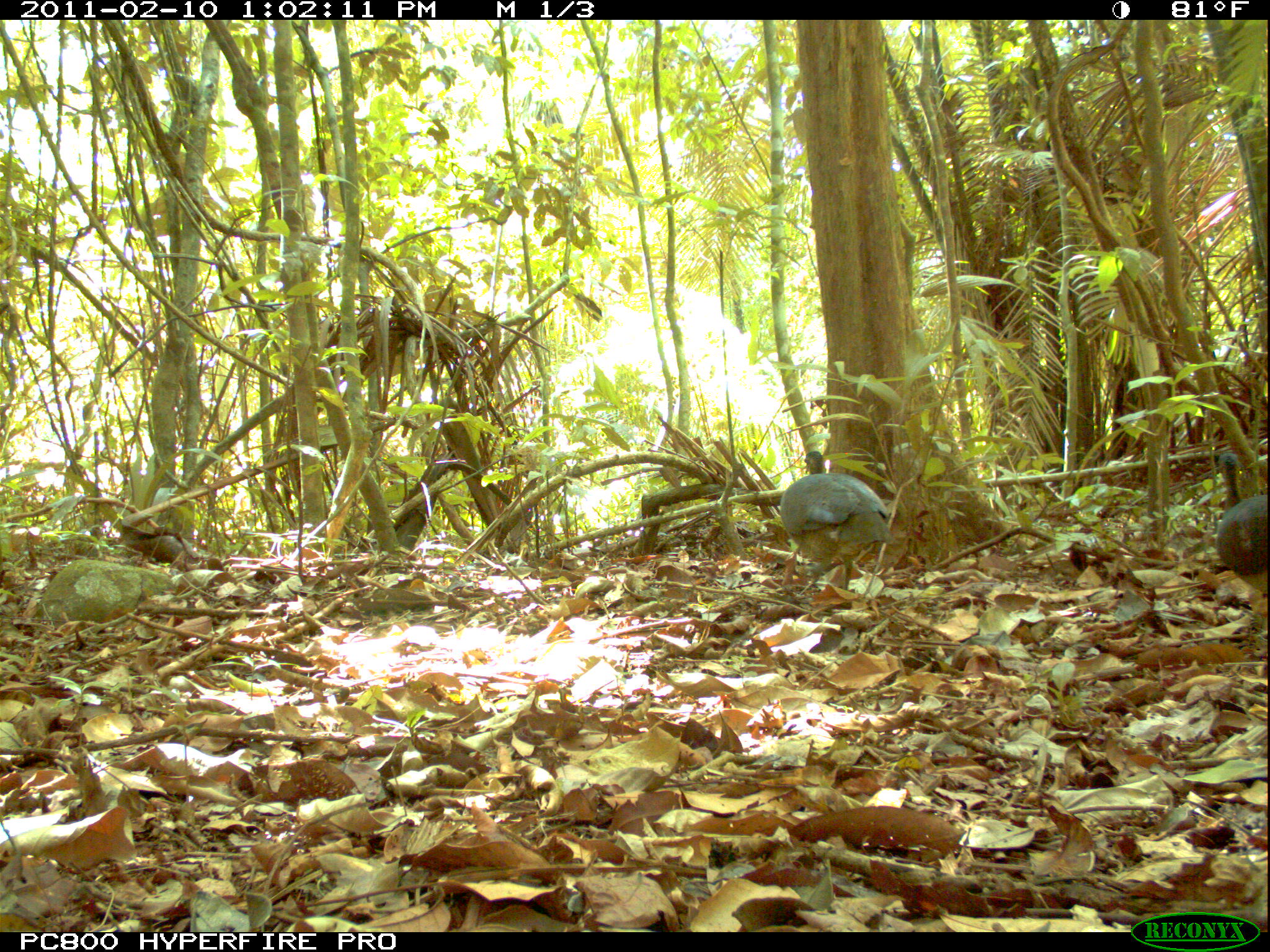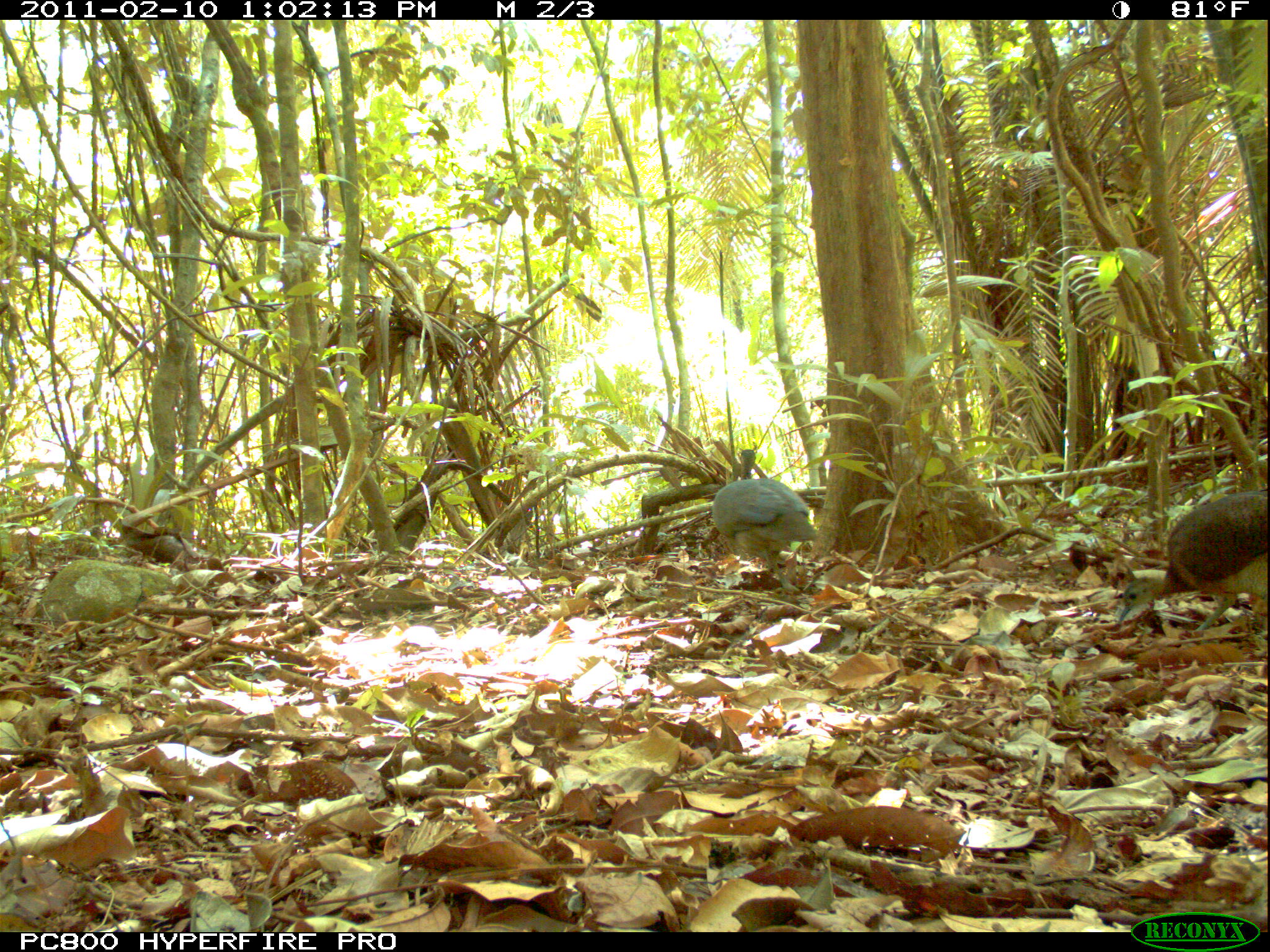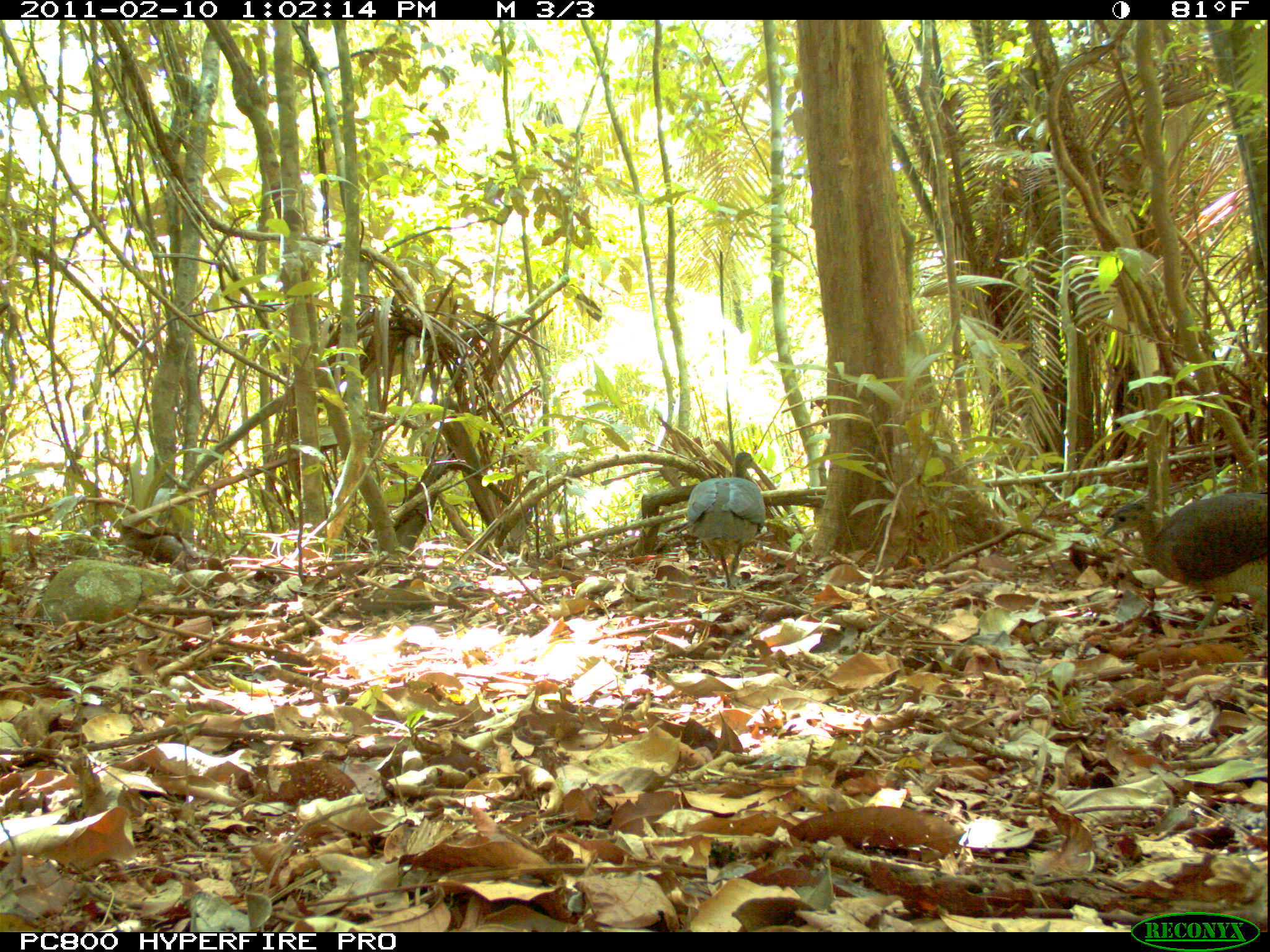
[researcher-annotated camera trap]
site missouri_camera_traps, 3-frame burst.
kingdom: Animalia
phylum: Chordata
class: Aves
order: Tinamiformes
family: Tinamidae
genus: Tinamus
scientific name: Tinamus major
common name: great tinamou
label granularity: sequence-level